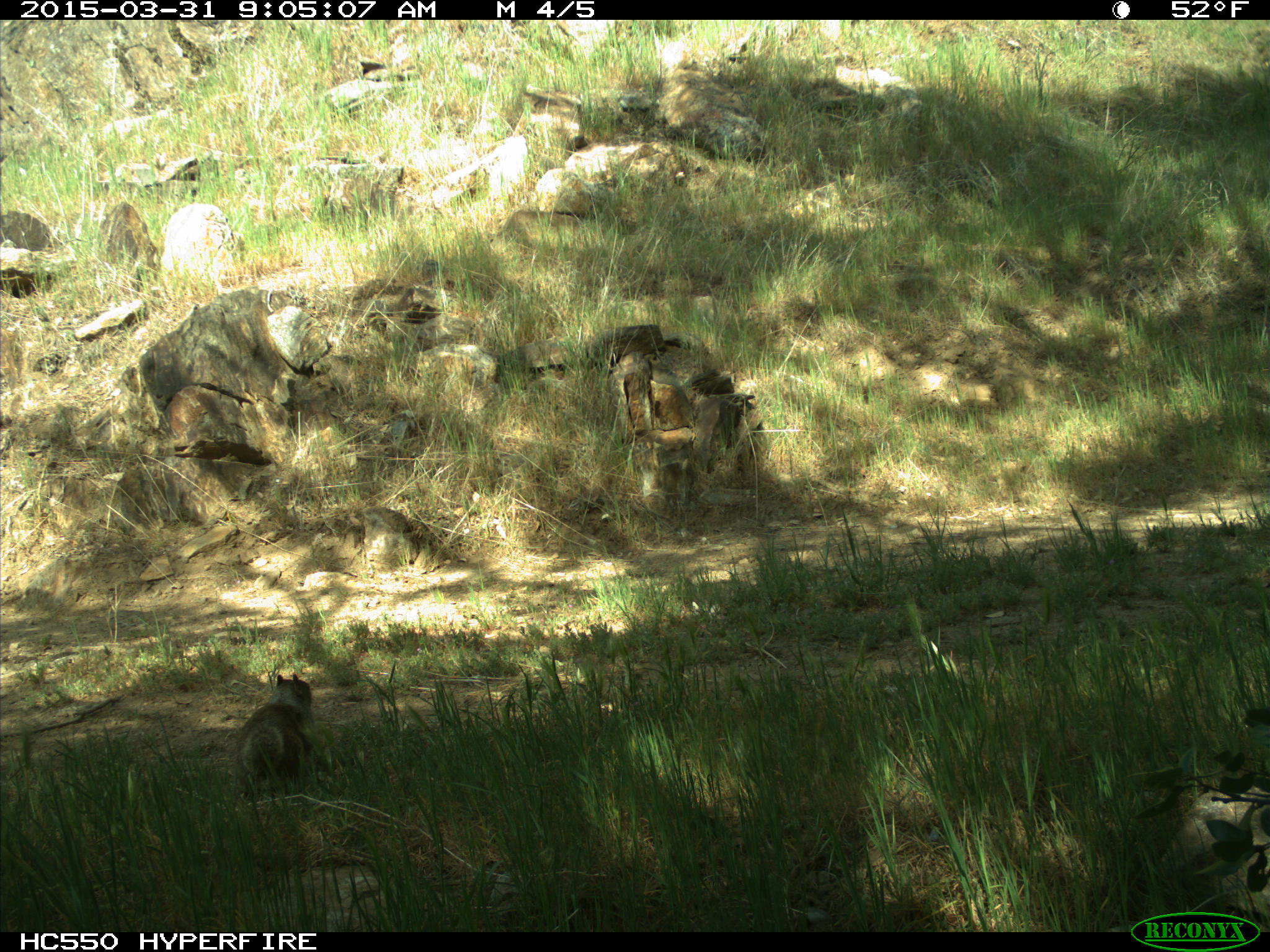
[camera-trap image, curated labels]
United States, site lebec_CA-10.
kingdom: Animalia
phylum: Chordata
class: Mammalia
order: Rodentia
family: Sciuridae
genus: Otospermophilus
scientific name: Otospermophilus beecheyi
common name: california ground squirrel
Otospermophilus beecheyi (california ground squirrel).